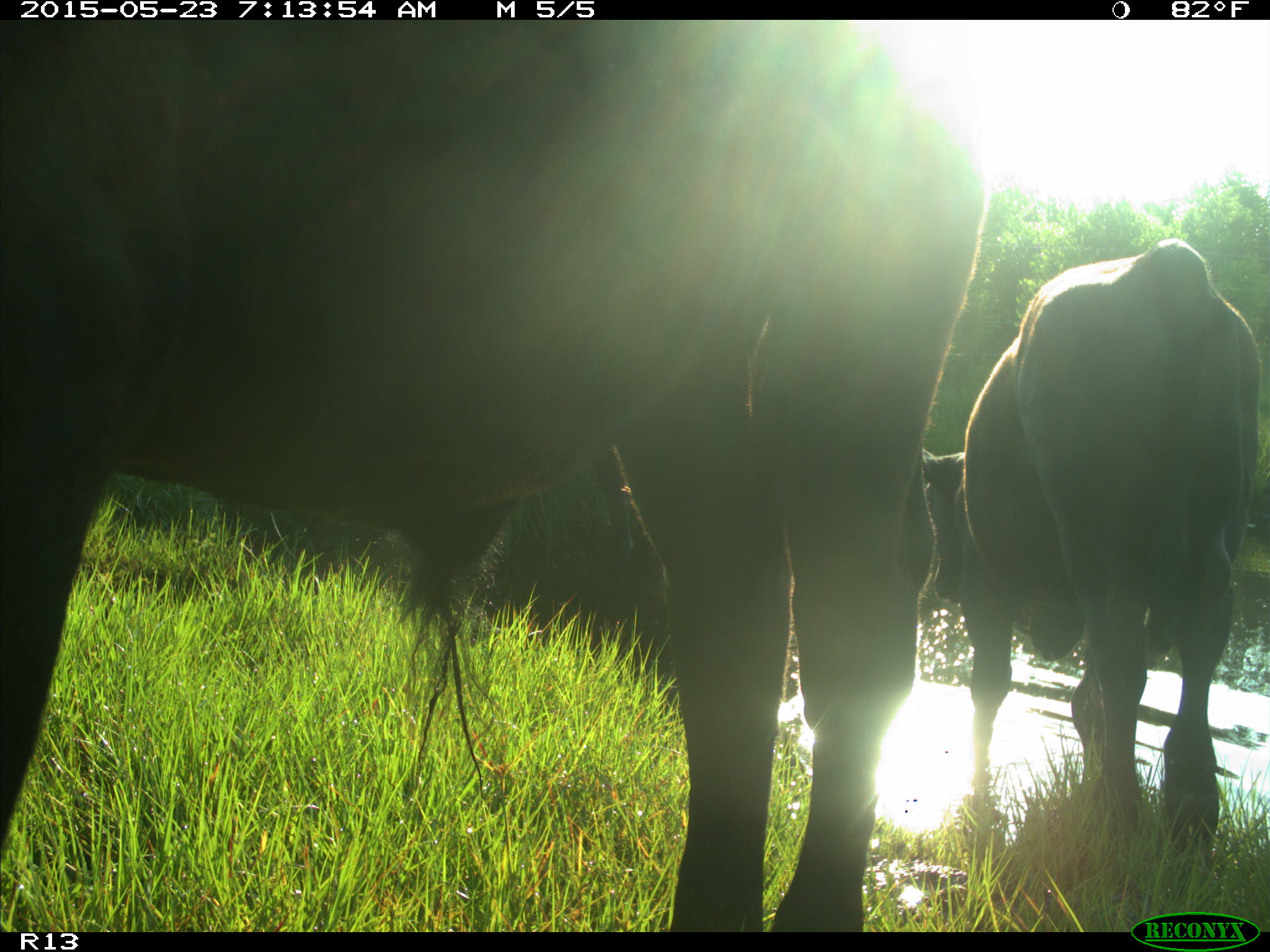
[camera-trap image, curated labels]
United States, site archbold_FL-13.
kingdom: Animalia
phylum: Chordata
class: Mammalia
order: Artiodactyla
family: Bovidae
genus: Bos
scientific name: Bos taurus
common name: domestic cow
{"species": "Bos taurus (domestic cow)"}